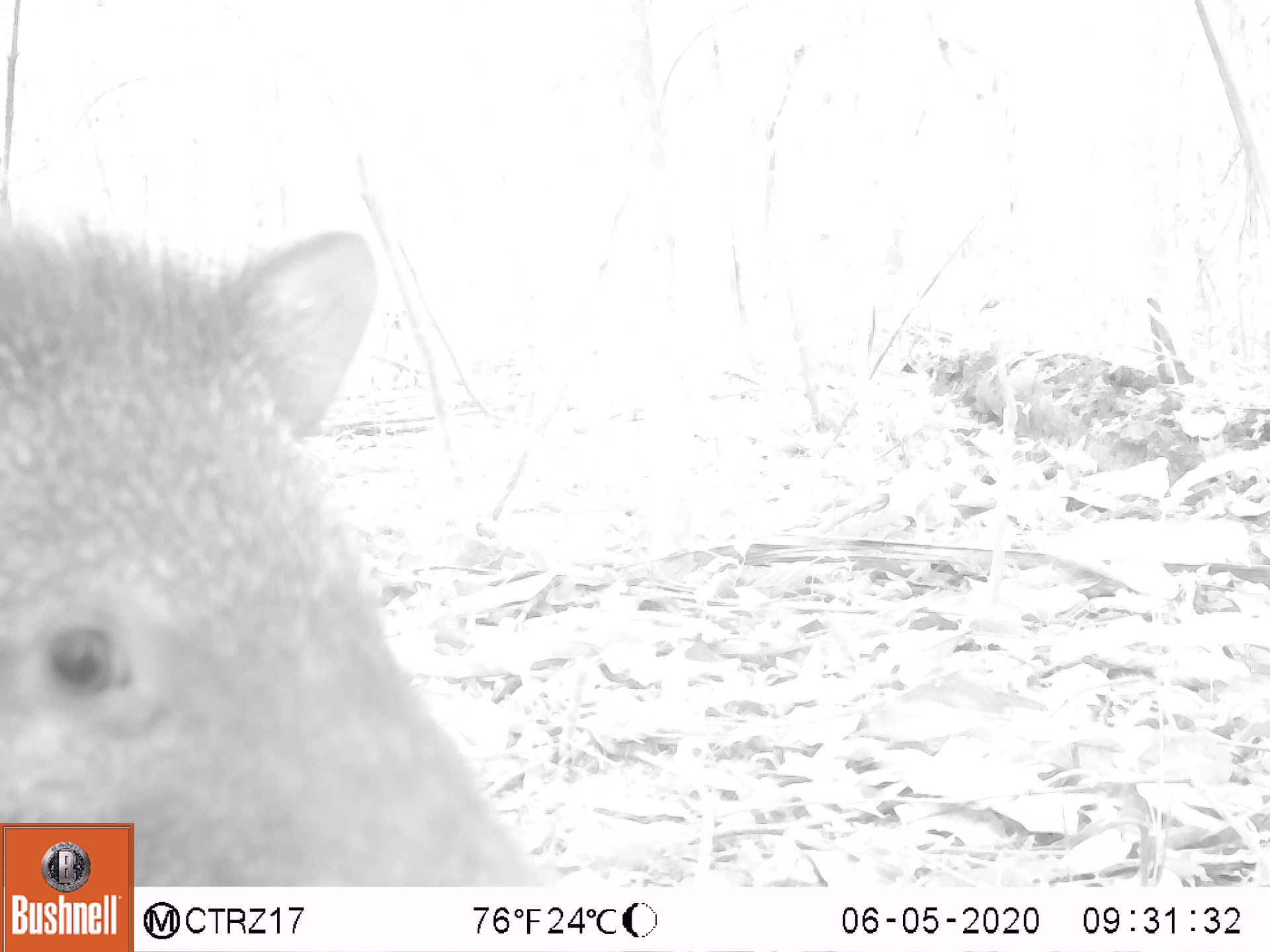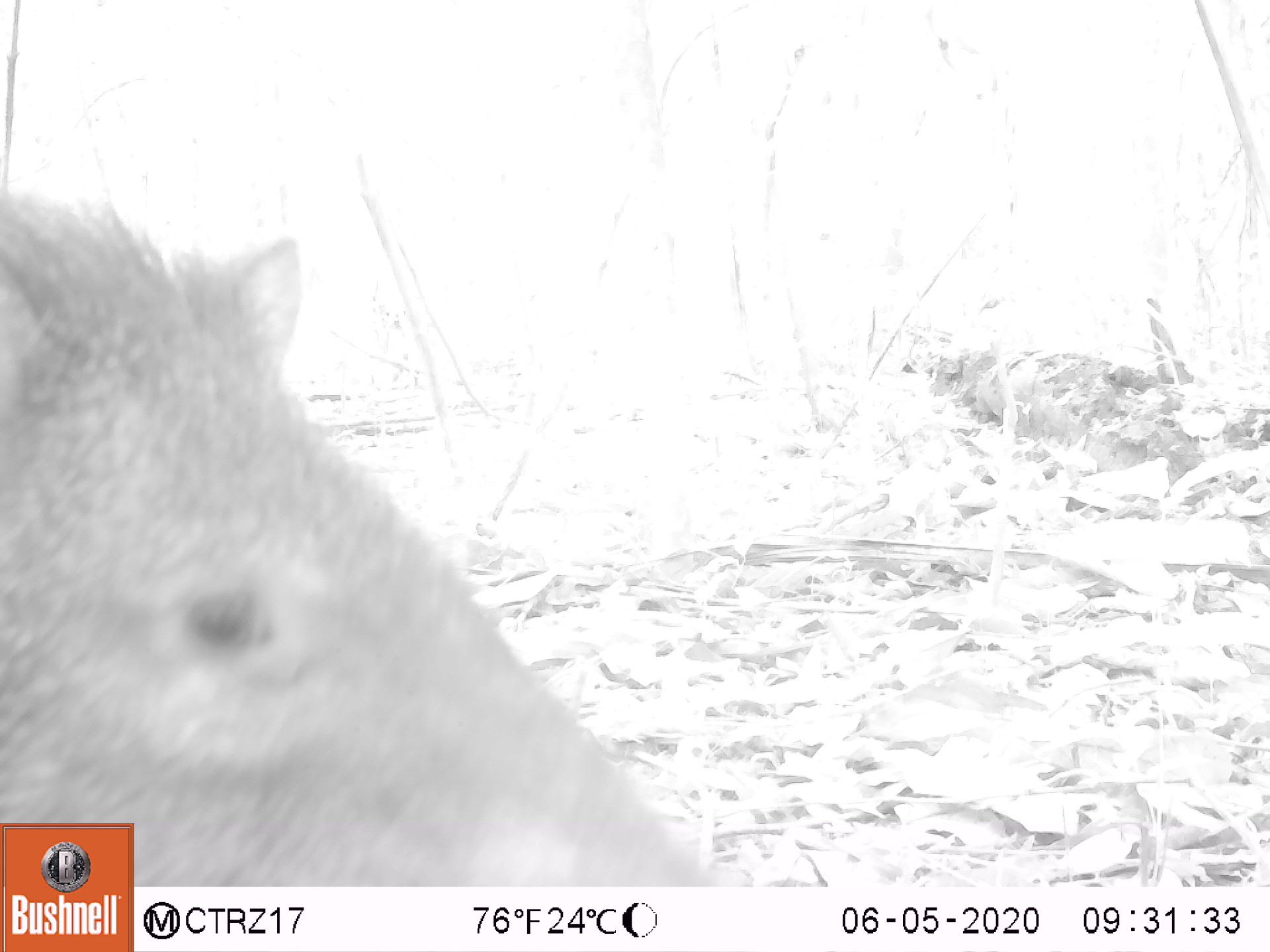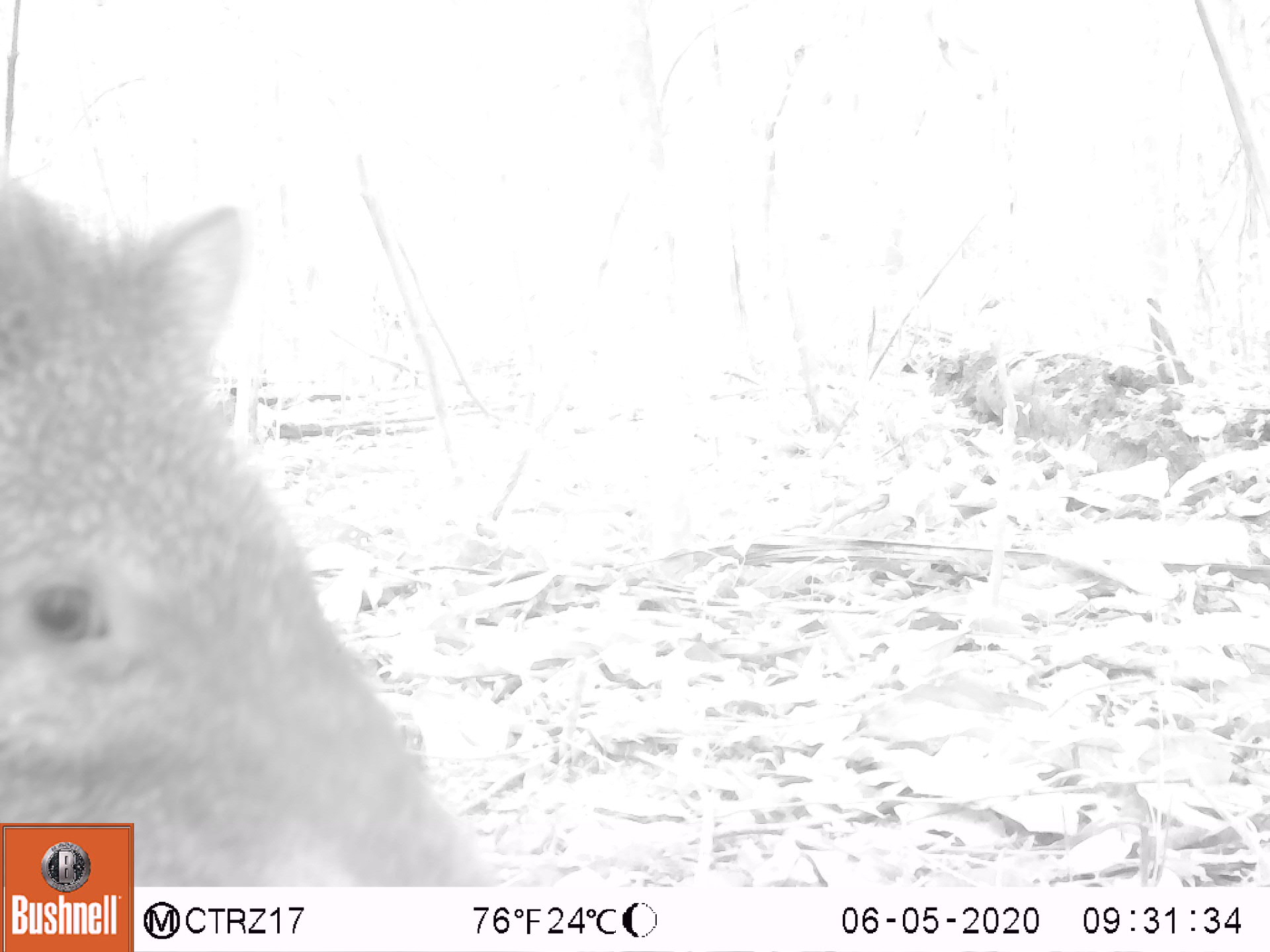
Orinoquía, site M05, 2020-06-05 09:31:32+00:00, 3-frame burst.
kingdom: Animalia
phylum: Chordata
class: Mammalia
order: Artiodactyla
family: Tayassuidae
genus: Pecari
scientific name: Pecari tajacu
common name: collared peccary